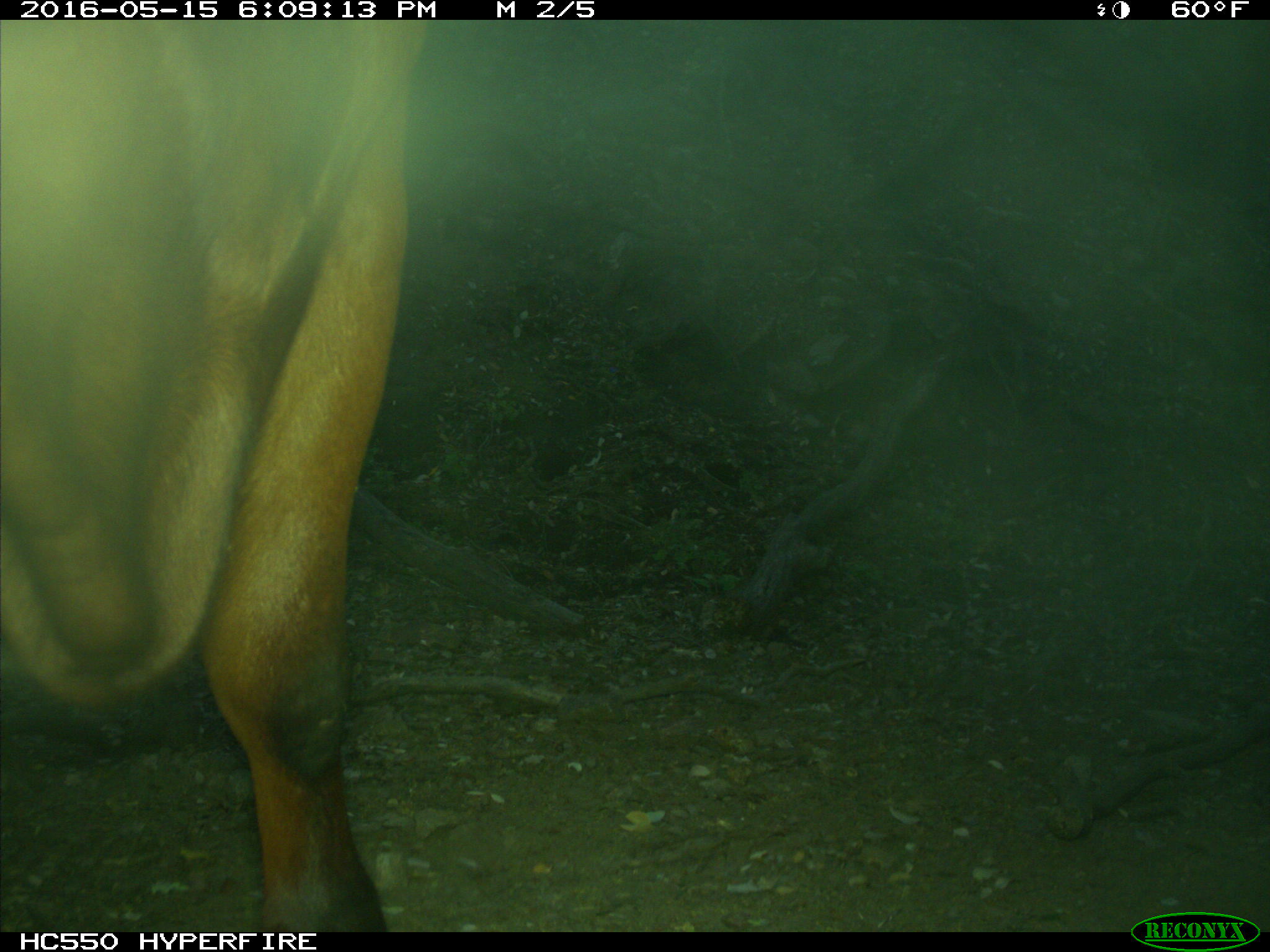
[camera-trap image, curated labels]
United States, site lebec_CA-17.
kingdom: Animalia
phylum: Chordata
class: Mammalia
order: Artiodactyla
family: Bovidae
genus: Bos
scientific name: Bos taurus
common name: domestic cow